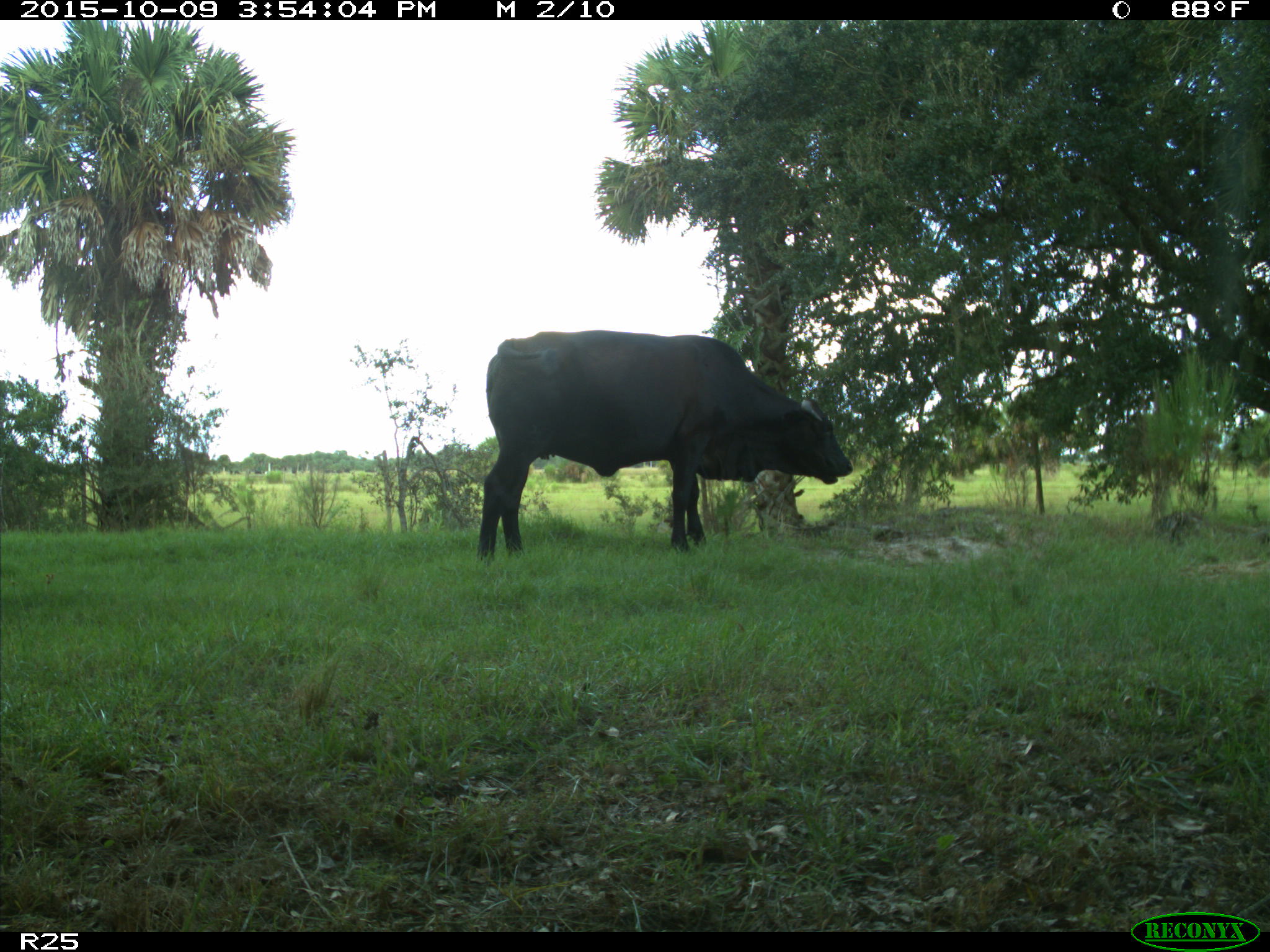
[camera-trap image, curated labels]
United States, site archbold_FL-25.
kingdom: Animalia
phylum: Chordata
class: Mammalia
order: Artiodactyla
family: Bovidae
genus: Bos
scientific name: Bos taurus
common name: domestic cow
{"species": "Bos taurus (domestic cow)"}